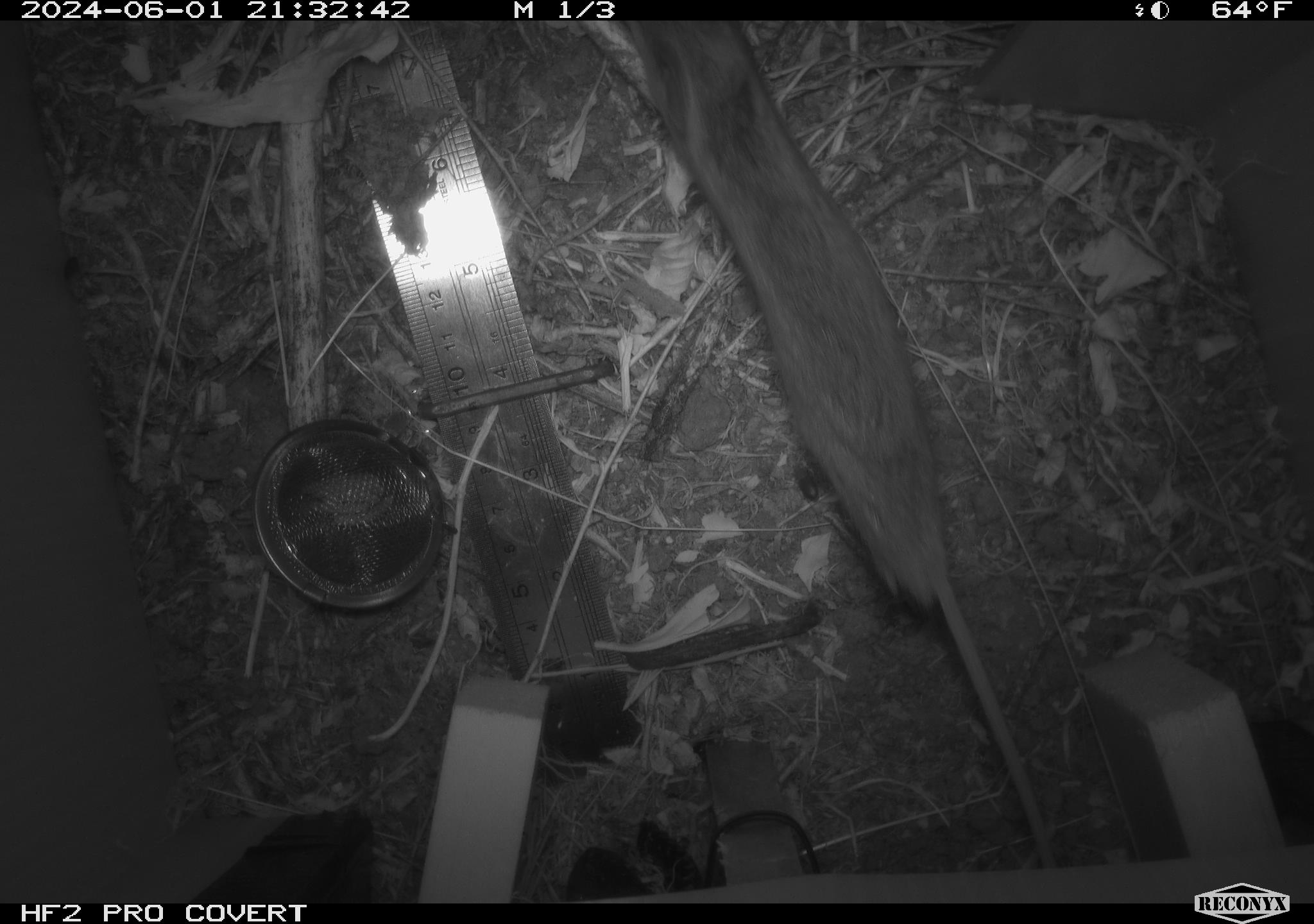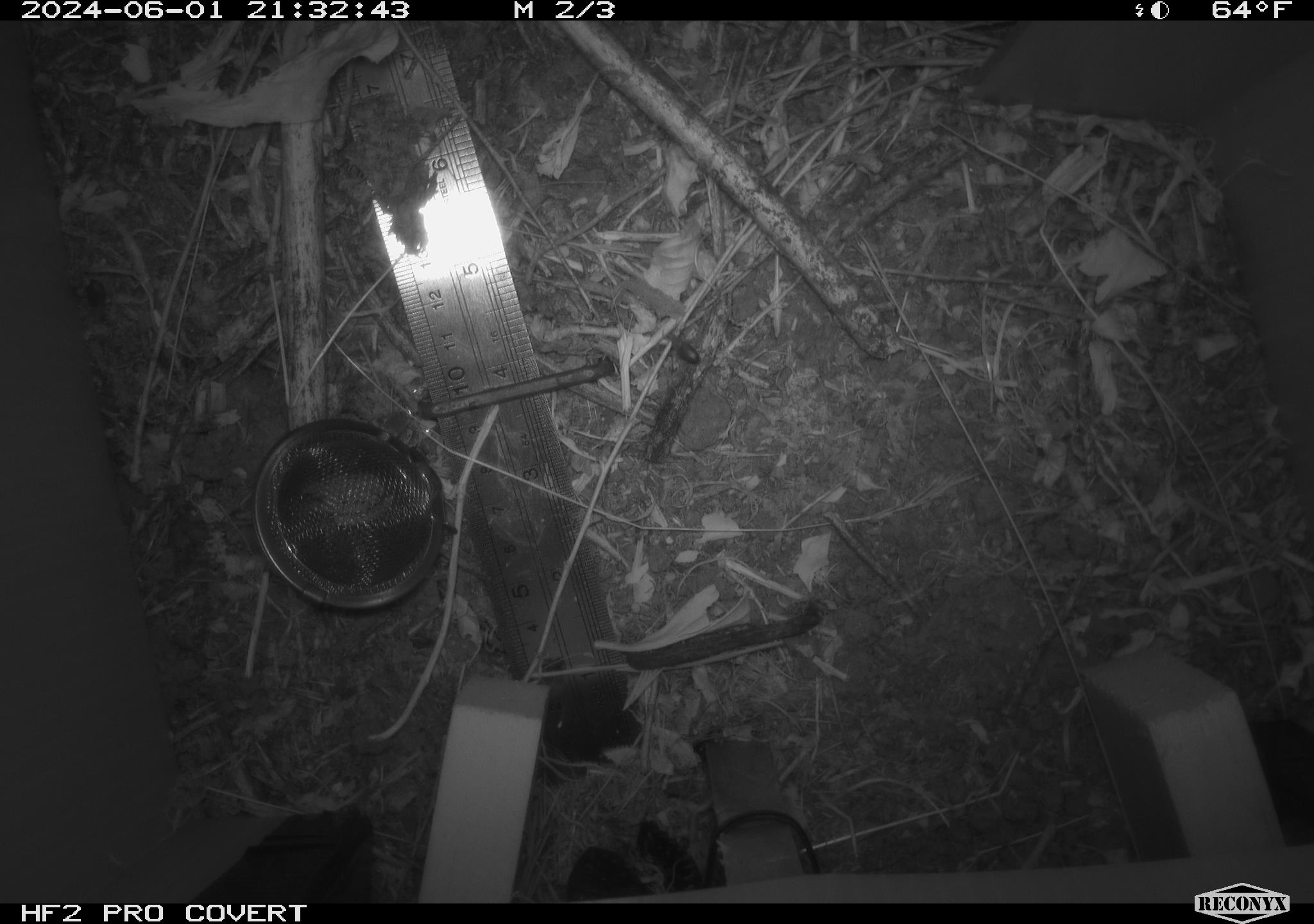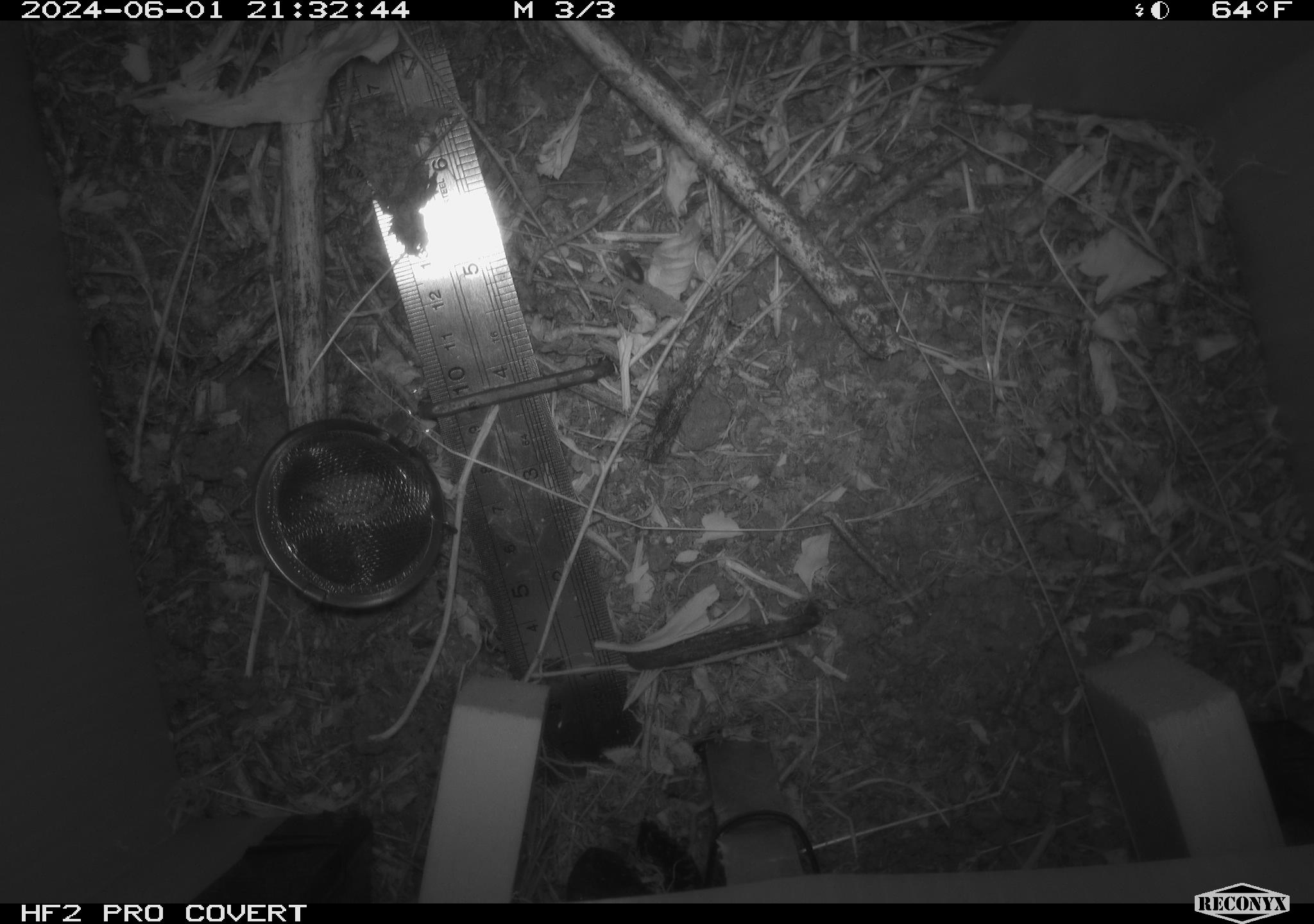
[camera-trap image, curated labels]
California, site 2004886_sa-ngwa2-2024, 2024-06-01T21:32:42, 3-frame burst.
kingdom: Animalia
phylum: Chordata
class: Mammalia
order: Rodentia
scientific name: Rodentia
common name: mouse species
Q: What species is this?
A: Mouse species (Rodentia).